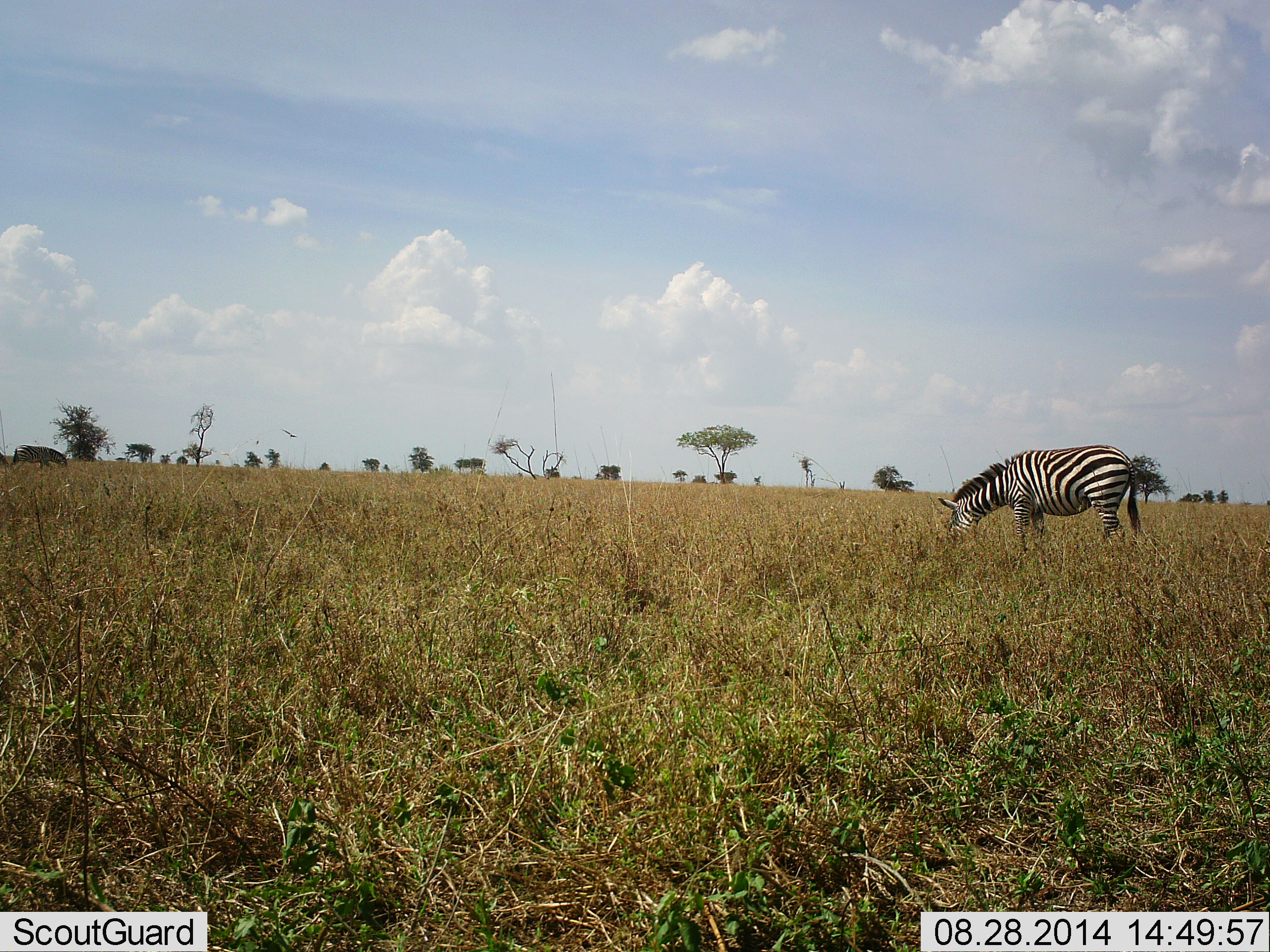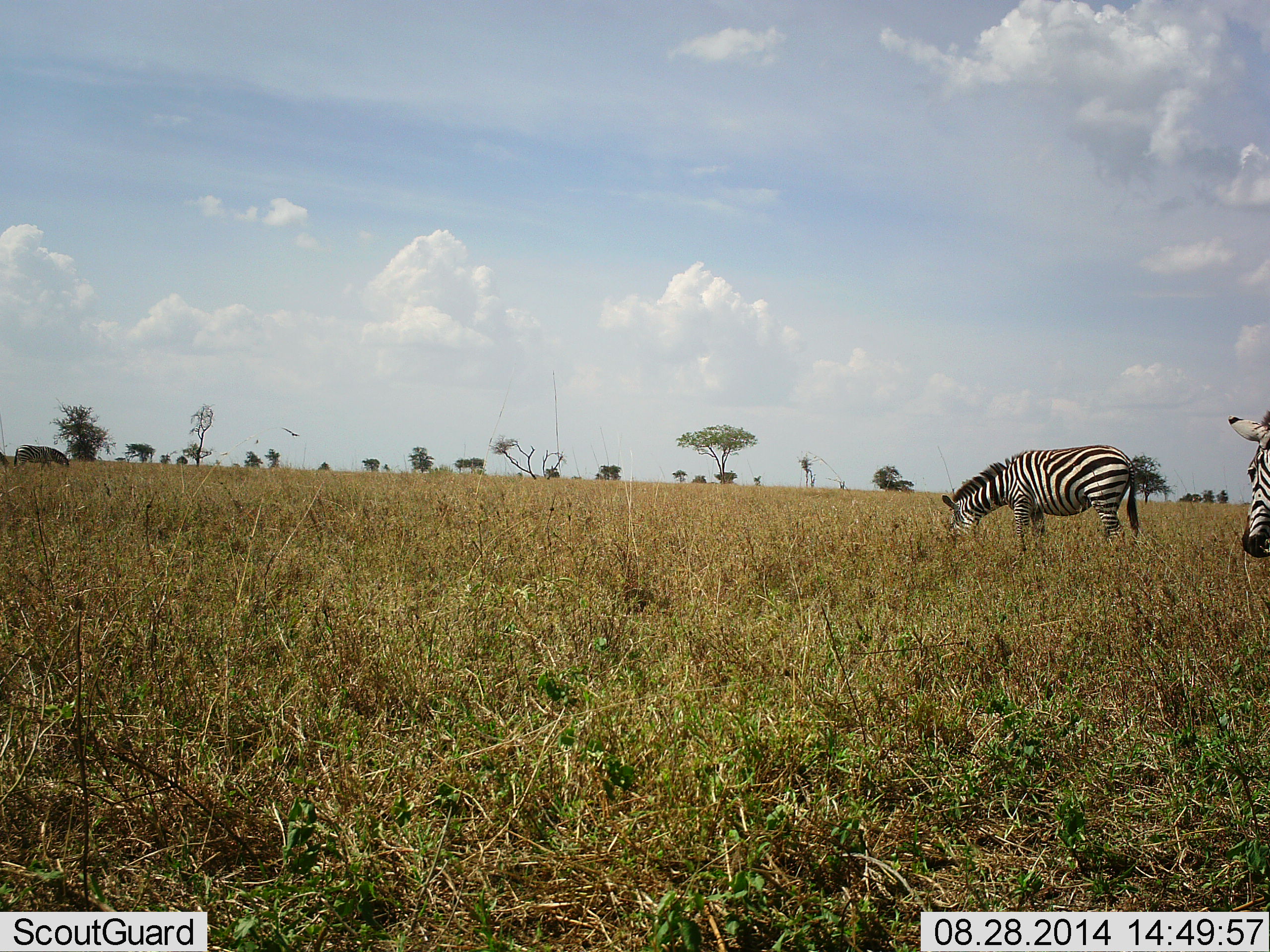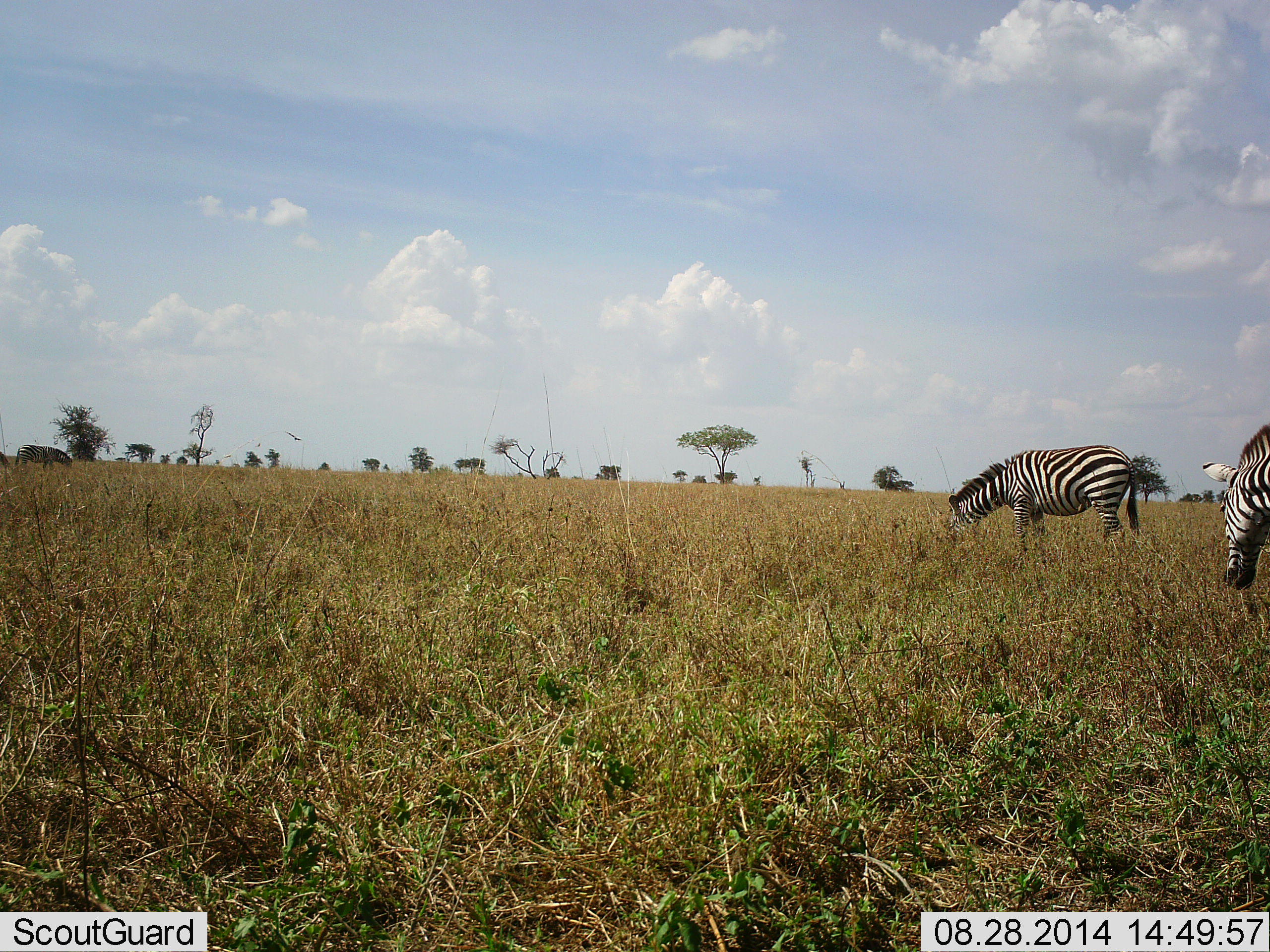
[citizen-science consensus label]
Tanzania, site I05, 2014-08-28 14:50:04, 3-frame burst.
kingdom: Animalia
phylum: Chordata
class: Mammalia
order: Perissodactyla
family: Equidae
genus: Equus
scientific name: Equus quagga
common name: plains zebra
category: zebra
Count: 2.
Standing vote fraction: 40%.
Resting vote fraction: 0%.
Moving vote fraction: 20%.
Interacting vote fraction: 0%.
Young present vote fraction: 0%.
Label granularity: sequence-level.